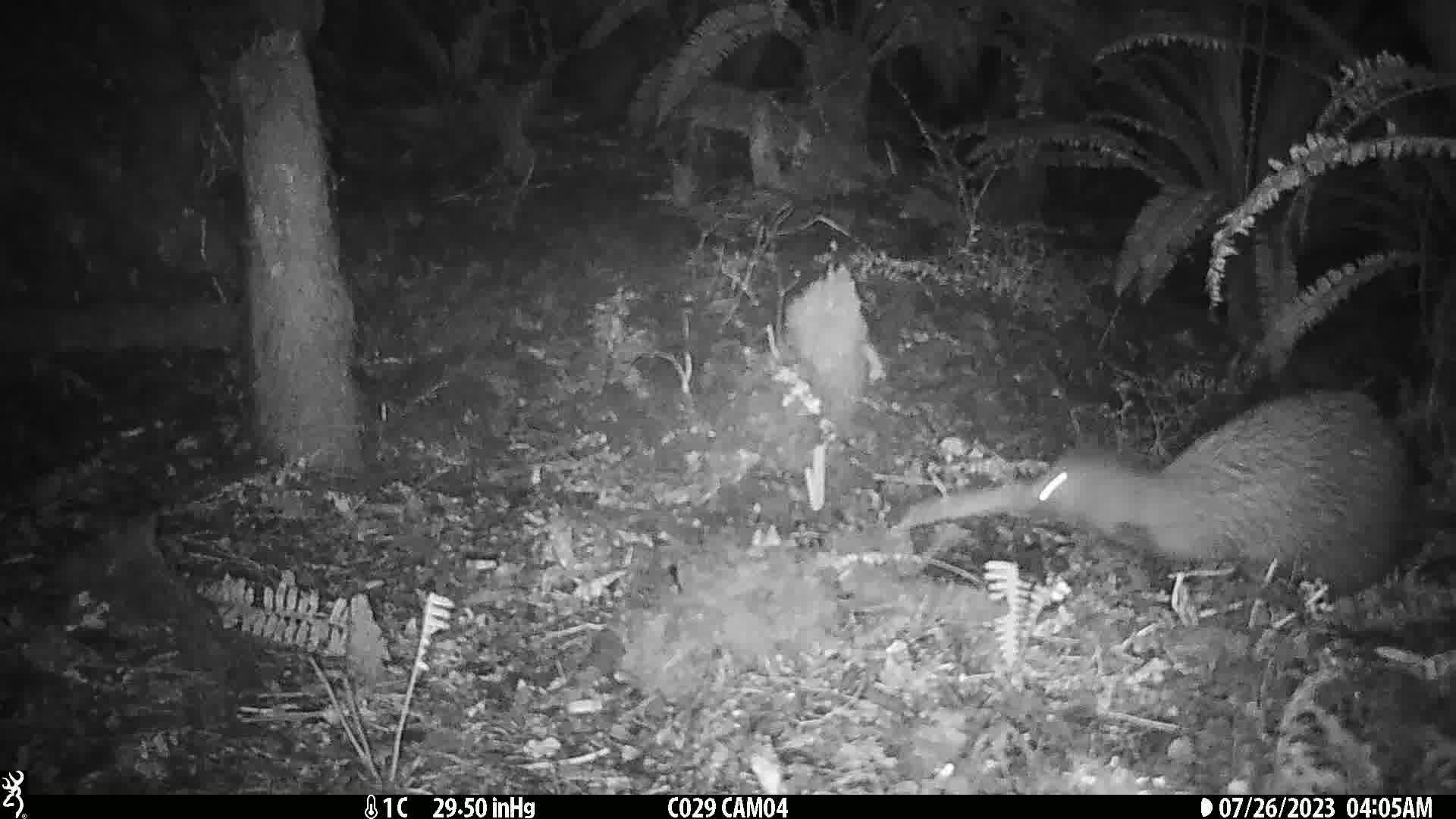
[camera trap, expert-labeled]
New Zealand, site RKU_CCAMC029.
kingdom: Animalia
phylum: Chordata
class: Aves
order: Apterygiformes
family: Apterygidae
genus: Apteryx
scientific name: Apteryx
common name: kiwi